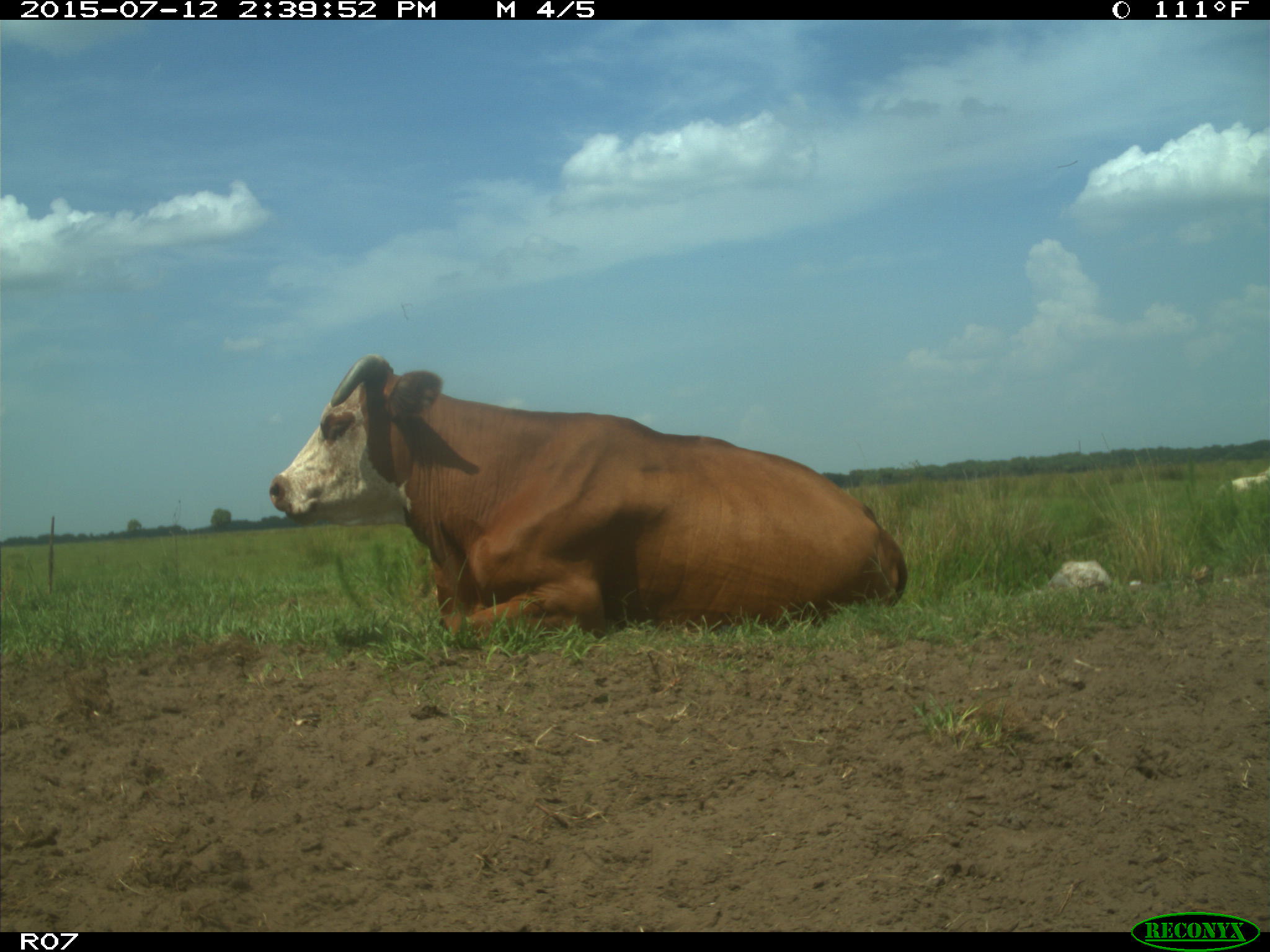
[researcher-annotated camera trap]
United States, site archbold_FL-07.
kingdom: Animalia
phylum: Chordata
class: Mammalia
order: Artiodactyla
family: Bovidae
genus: Bos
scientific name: Bos taurus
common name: domestic cow